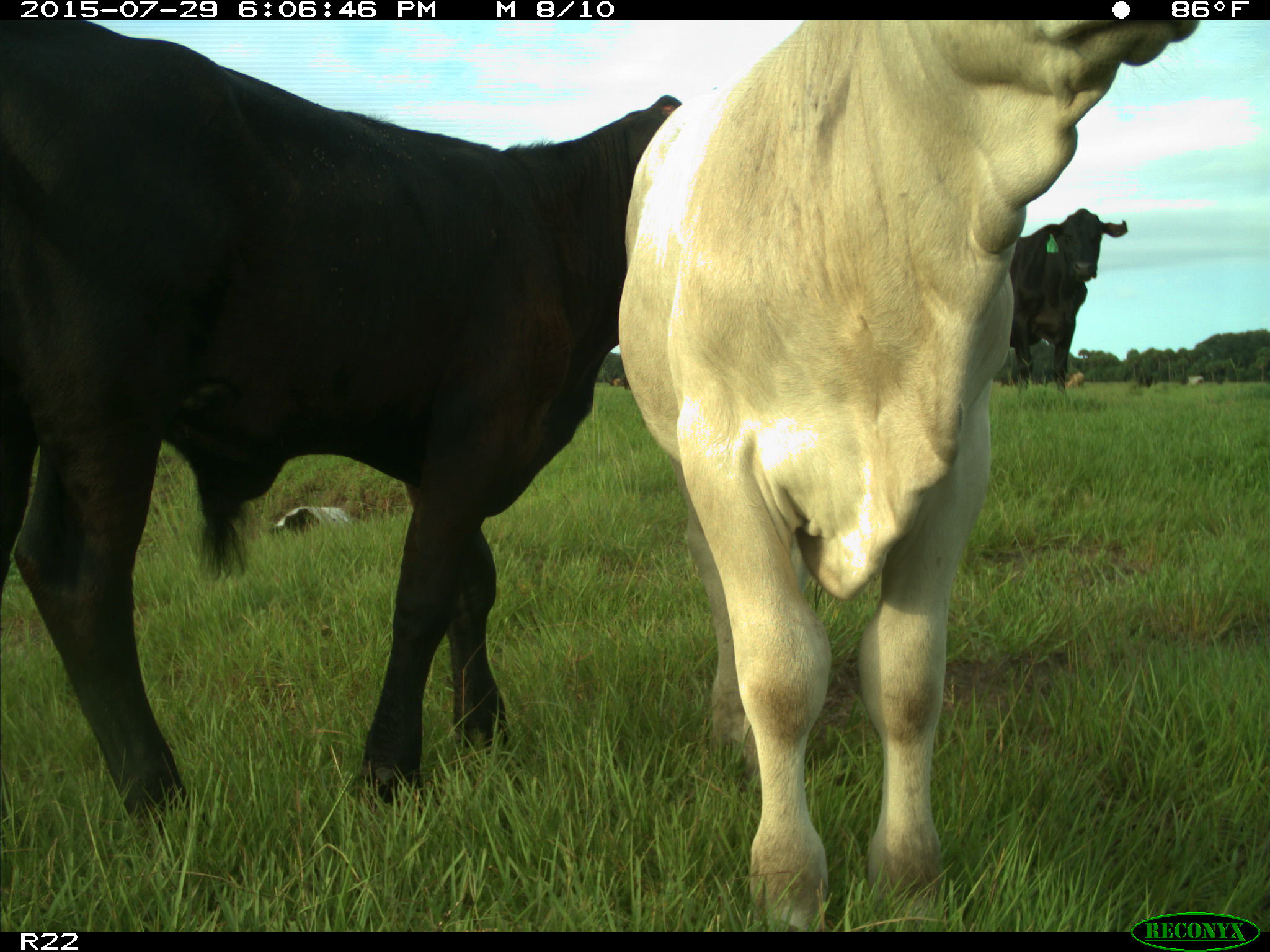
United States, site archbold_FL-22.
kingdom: Animalia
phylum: Chordata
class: Mammalia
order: Artiodactyla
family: Bovidae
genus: Bos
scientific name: Bos taurus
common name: domestic cow